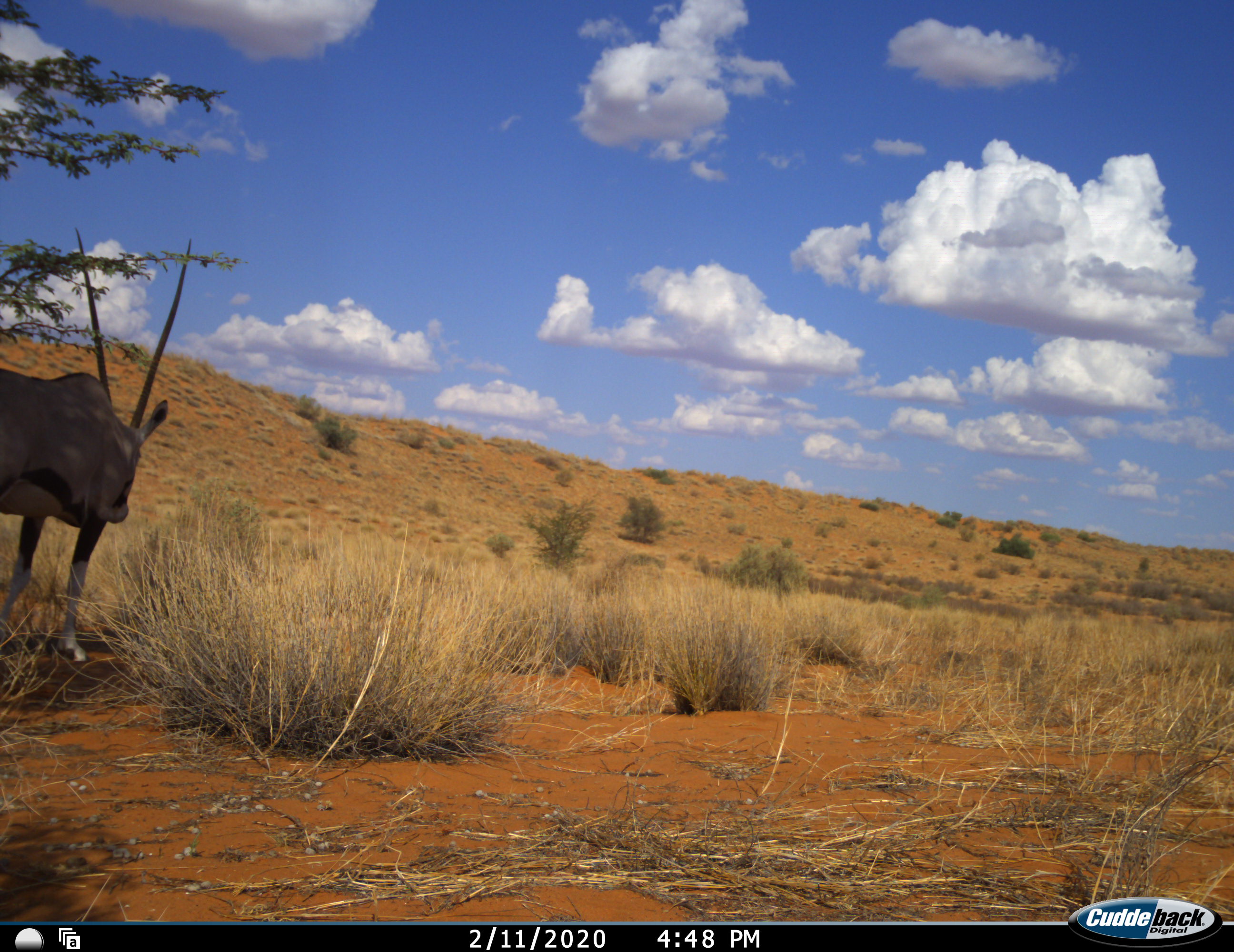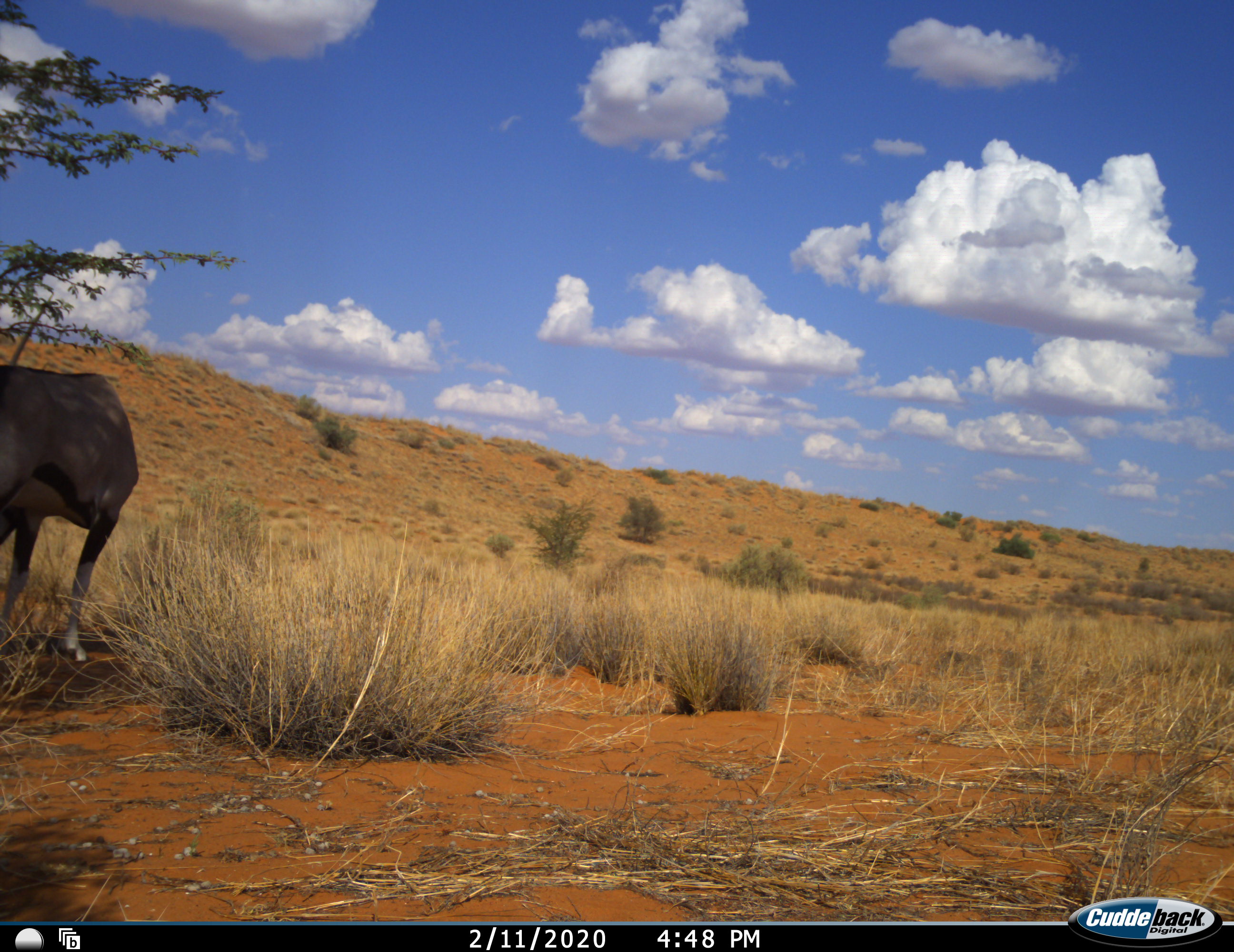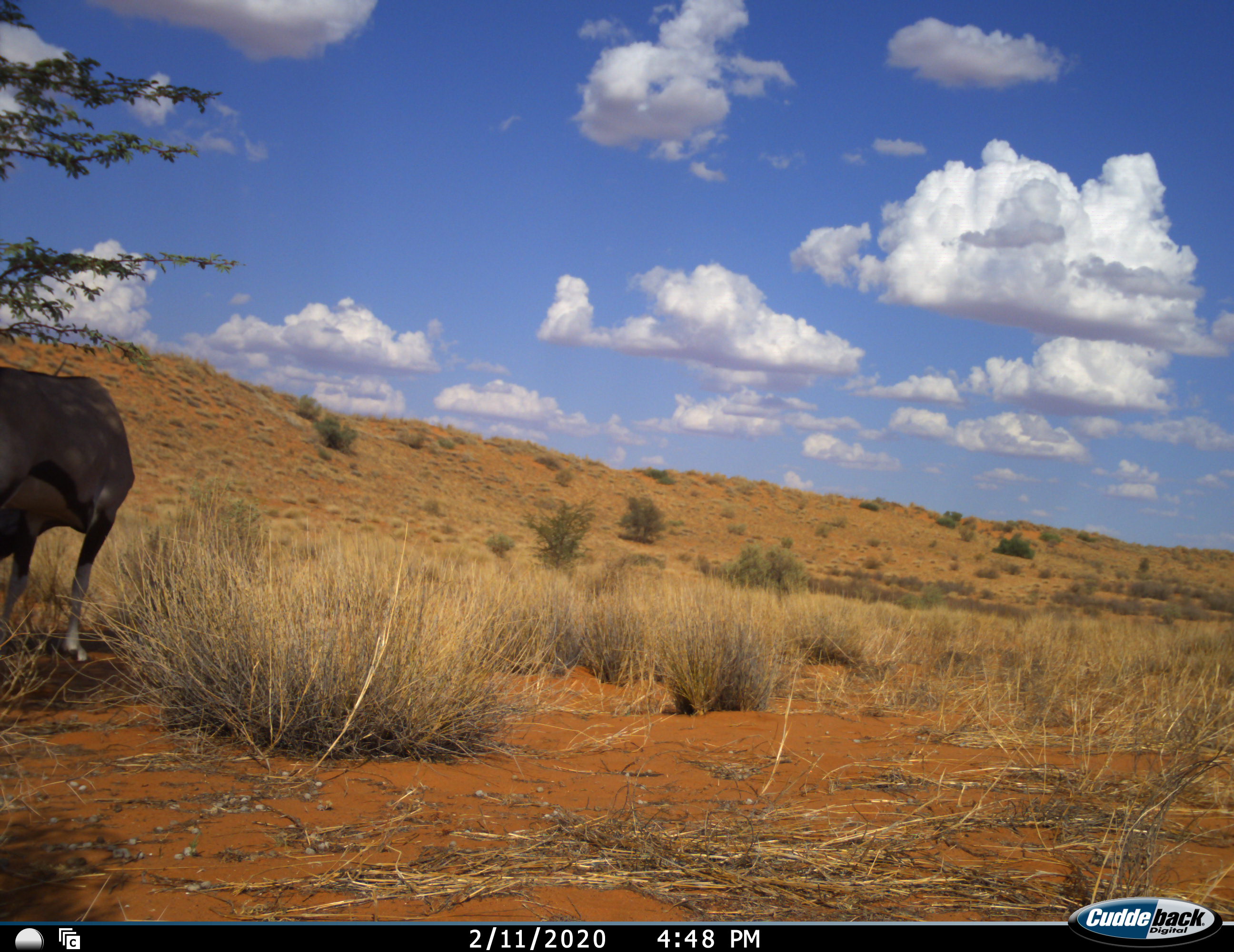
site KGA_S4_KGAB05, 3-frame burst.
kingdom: Animalia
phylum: Chordata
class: Mammalia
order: Artiodactyla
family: Bovidae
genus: Oryx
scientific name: Oryx gazella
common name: gemsbok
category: oryx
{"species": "oryx (gemsbok) (Oryx gazella)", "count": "1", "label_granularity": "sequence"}